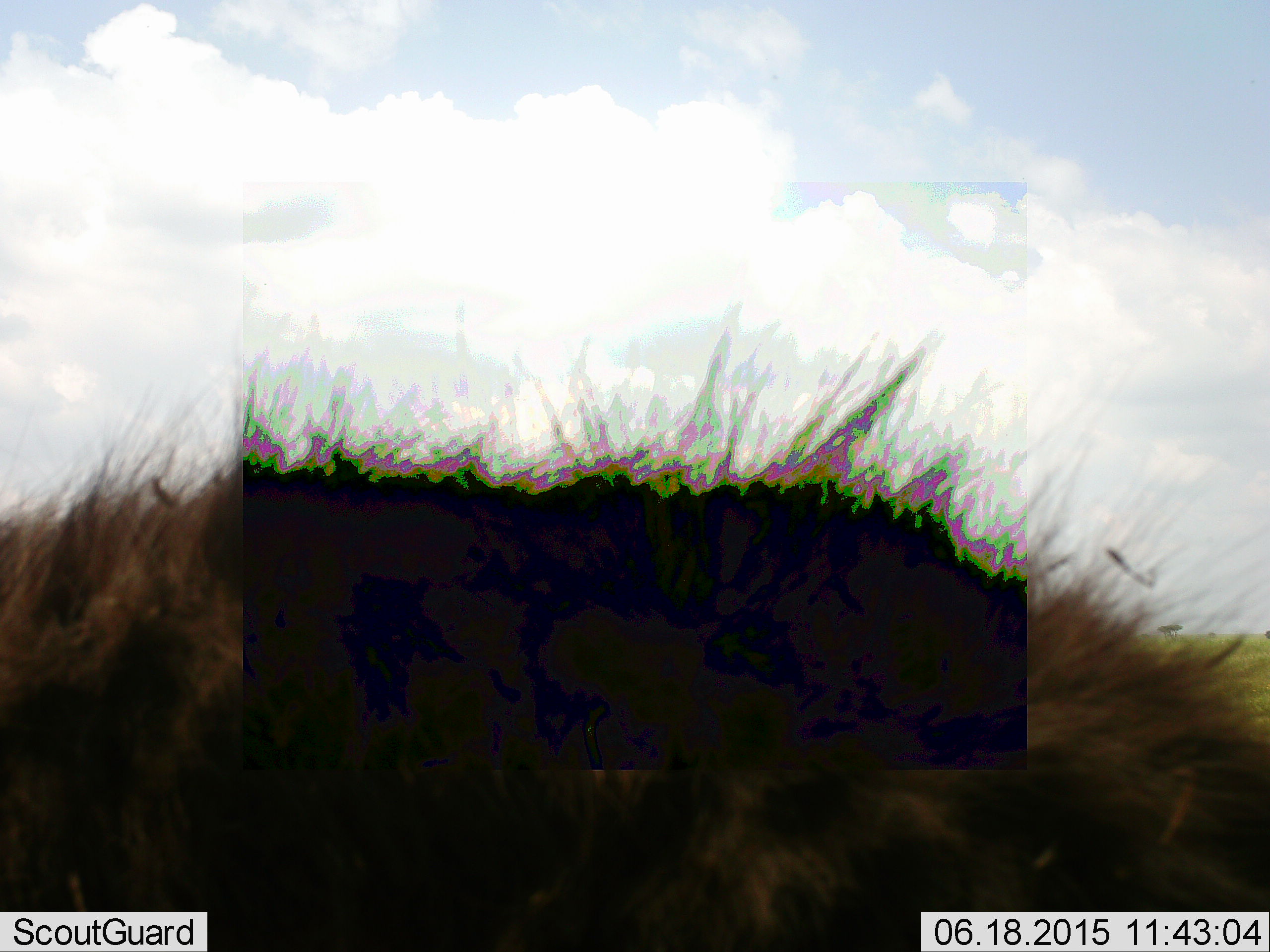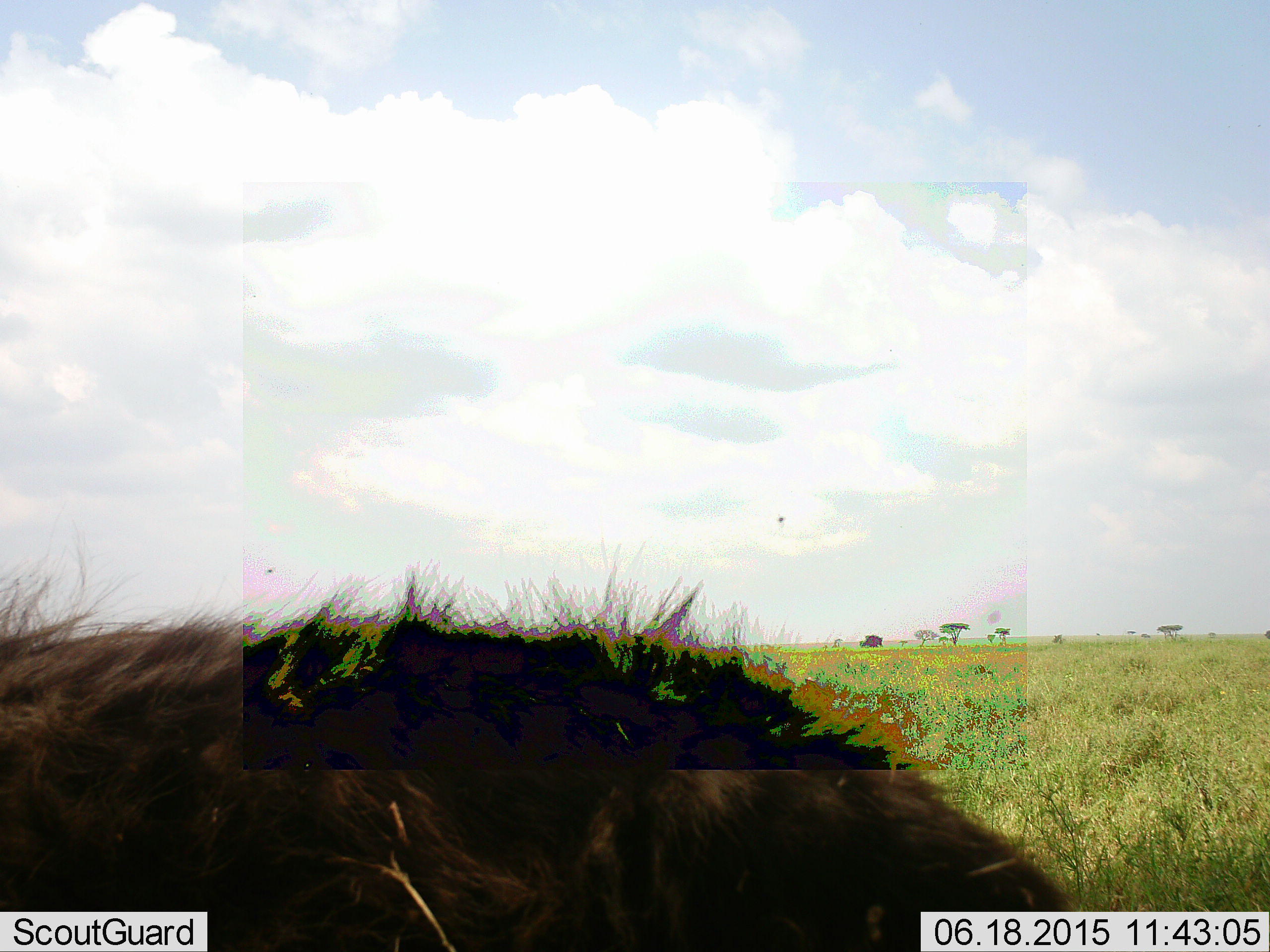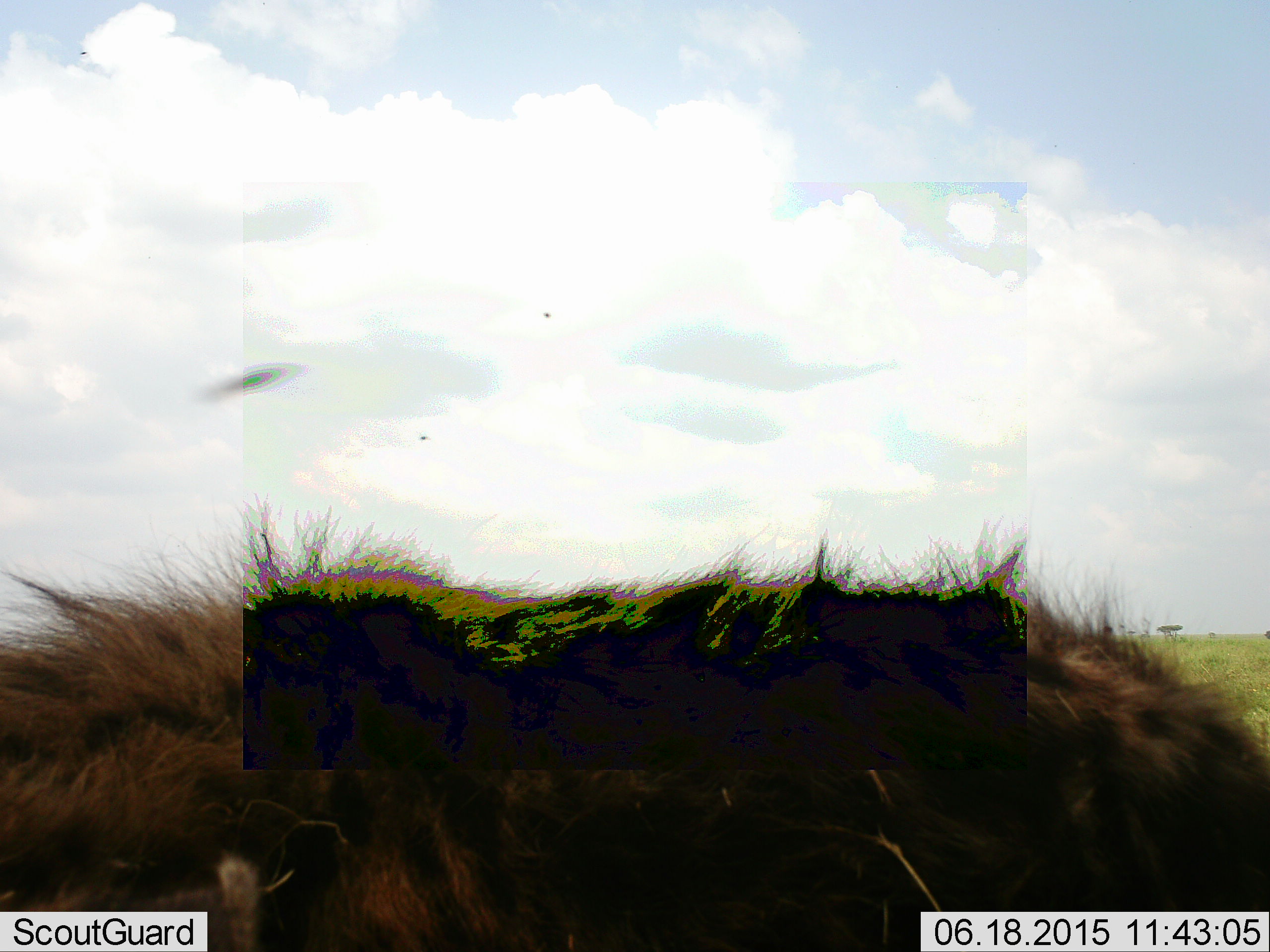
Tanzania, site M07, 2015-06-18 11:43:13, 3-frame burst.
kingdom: Animalia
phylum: Chordata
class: Mammalia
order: Carnivora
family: Hyaenidae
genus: Crocuta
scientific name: Crocuta crocuta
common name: spotted hyena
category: hyenaspotted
Hyenaspotted (spotted hyena) (Crocuta crocuta), count 1. Behavior (volunteer vote fractions): standing 67%, resting 0%, moving 50%, interacting 0%. Young present (vote fraction): 0%. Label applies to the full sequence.